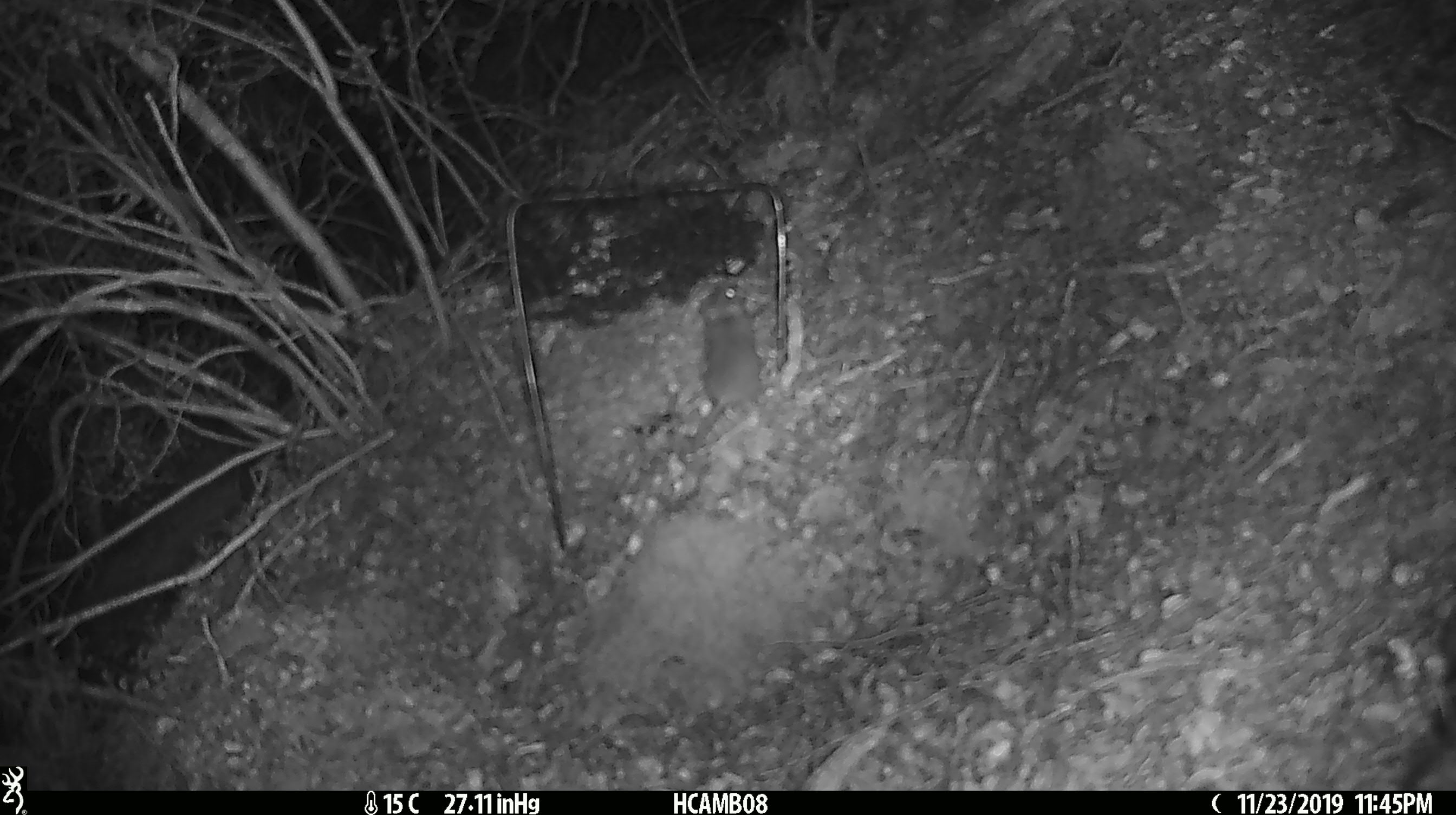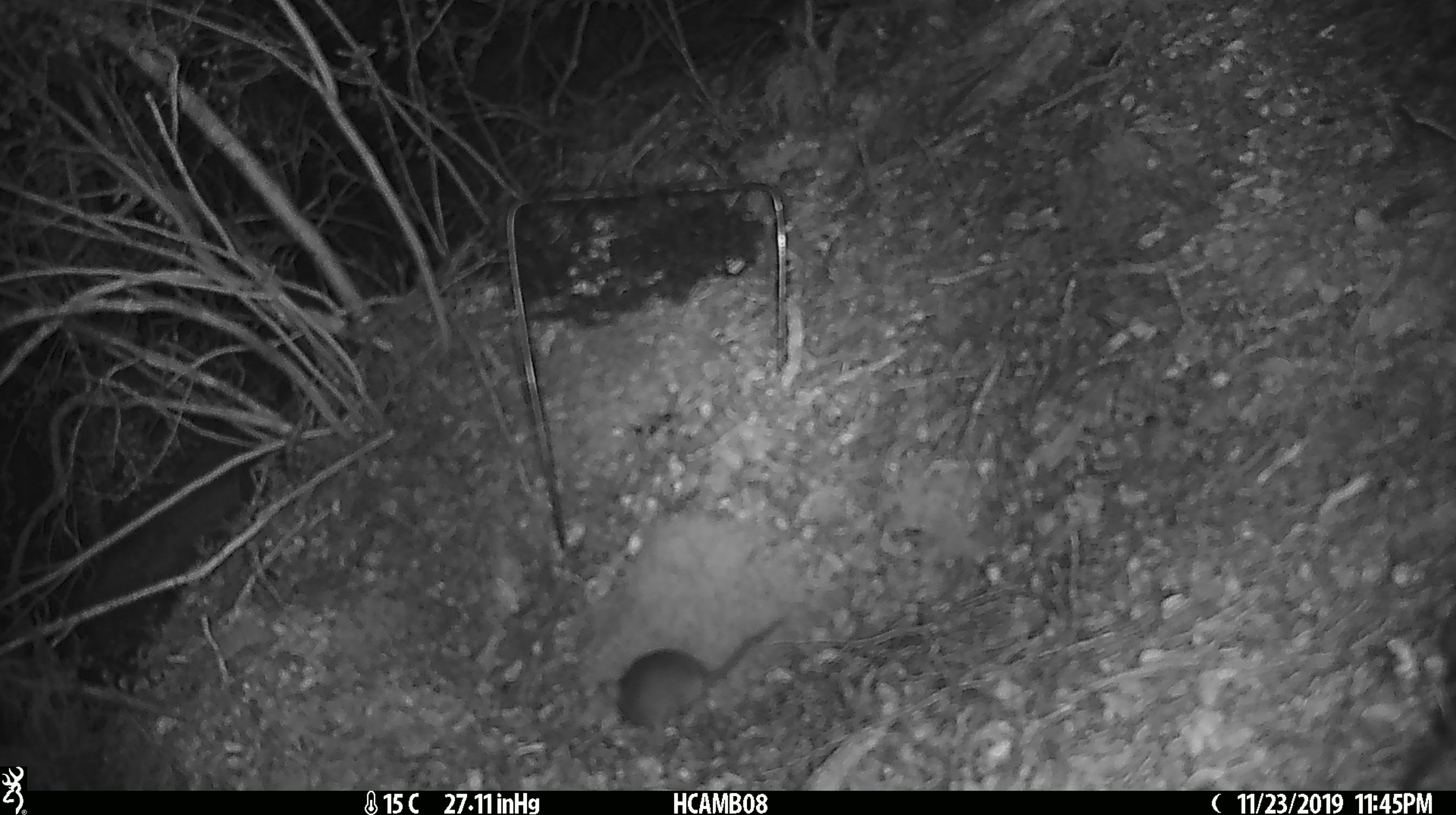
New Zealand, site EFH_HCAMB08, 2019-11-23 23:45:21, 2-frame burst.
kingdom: Animalia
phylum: Chordata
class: Mammalia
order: Rodentia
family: Muridae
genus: Mus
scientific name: Mus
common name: mouse